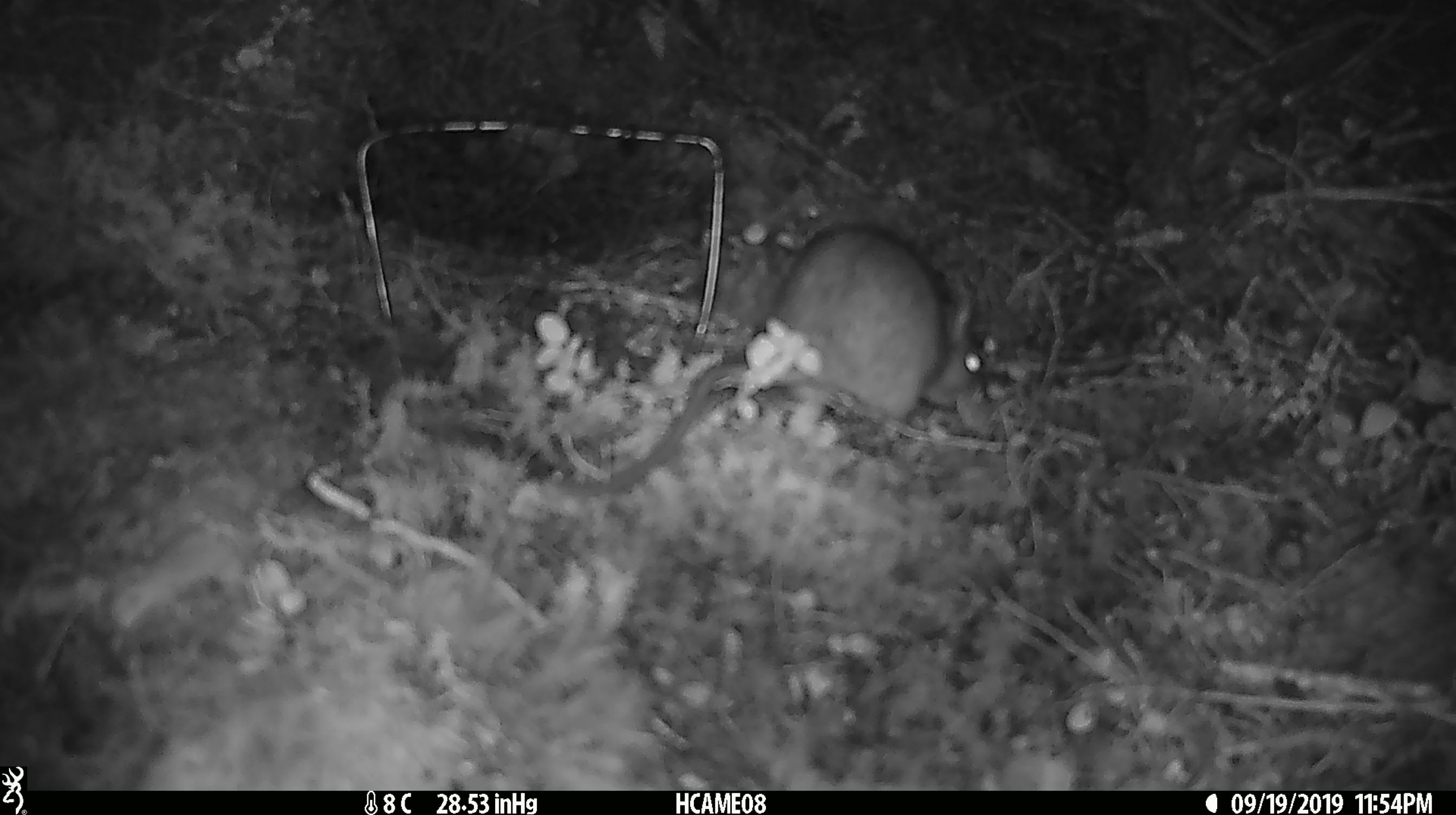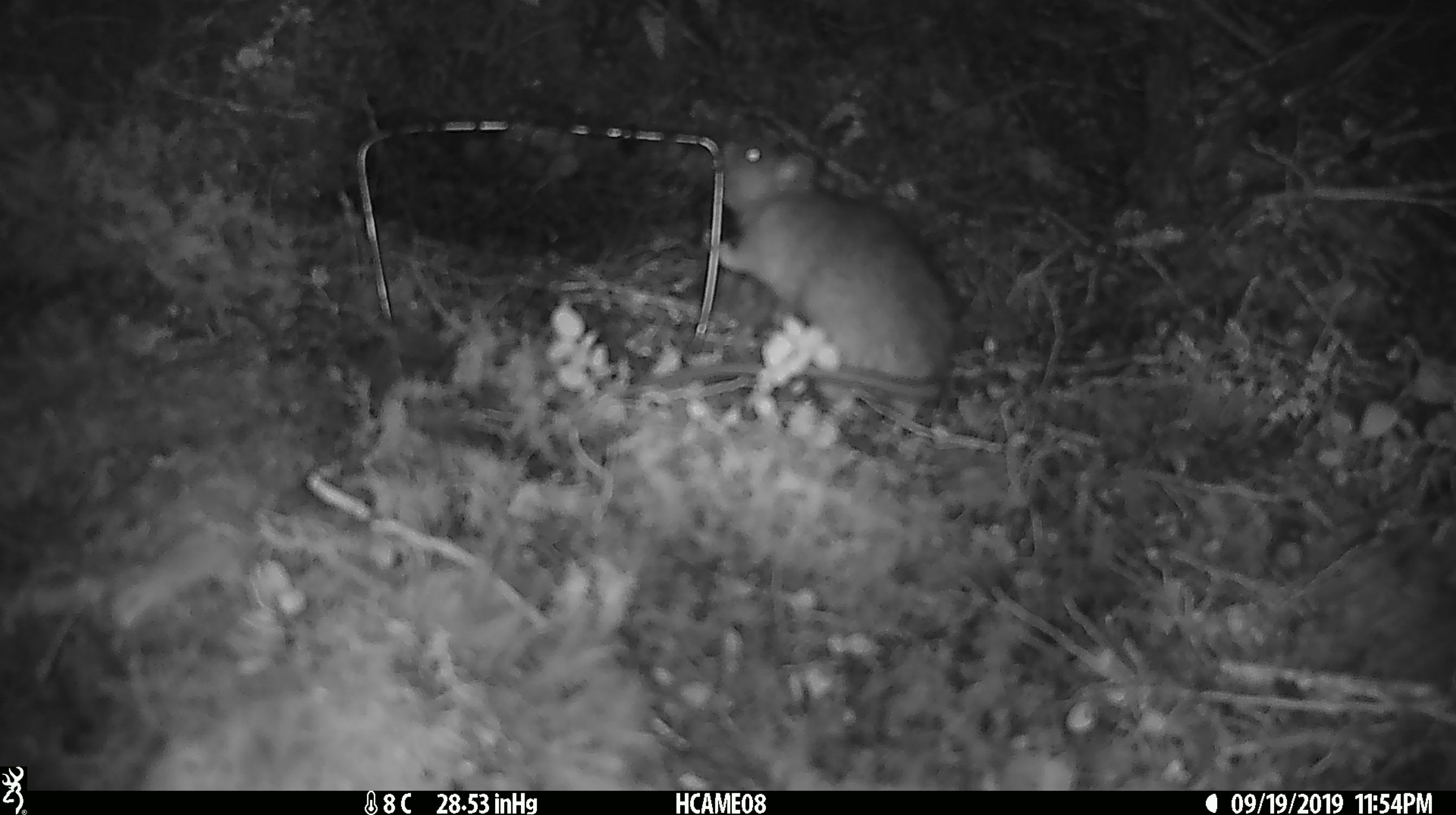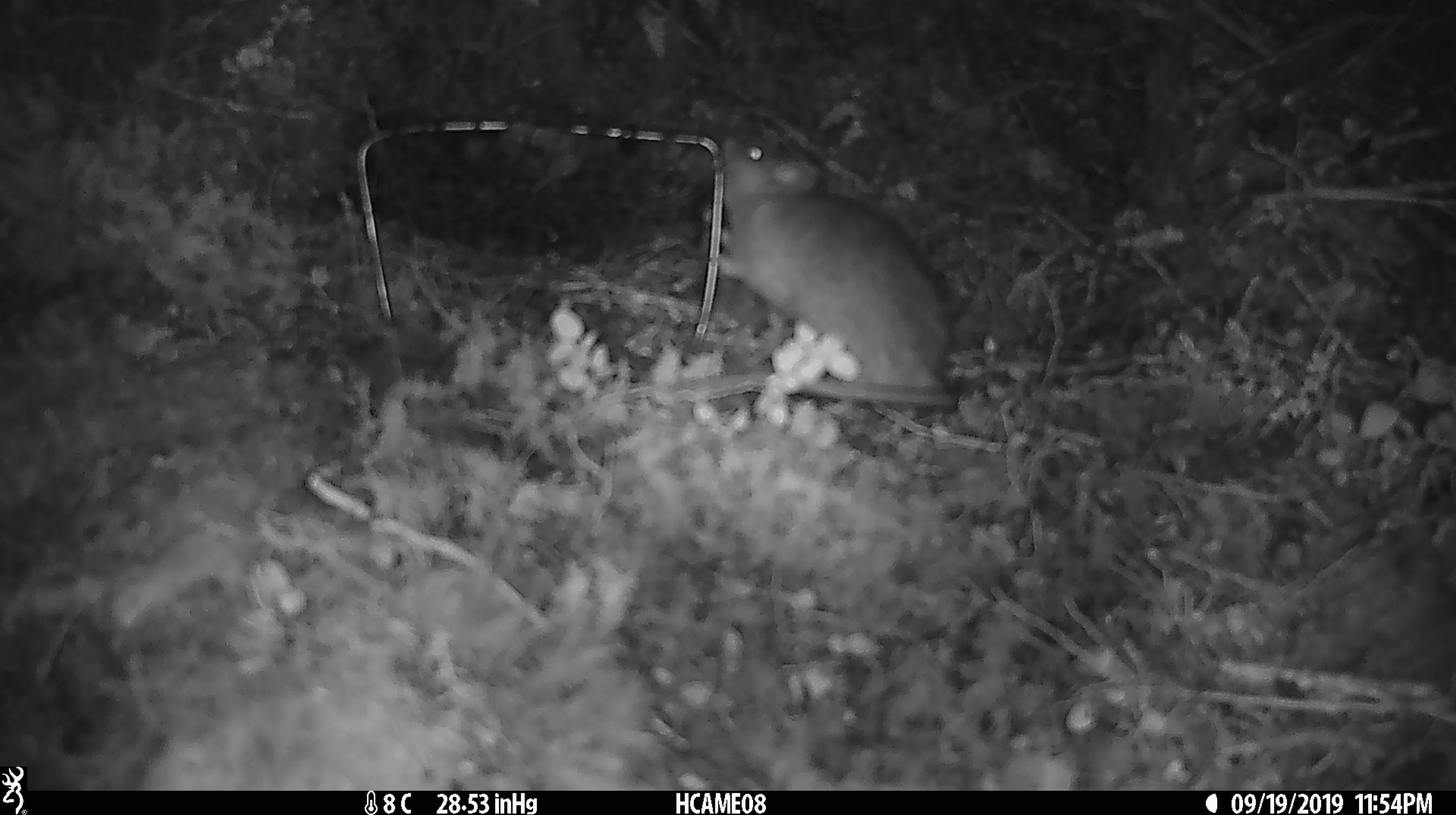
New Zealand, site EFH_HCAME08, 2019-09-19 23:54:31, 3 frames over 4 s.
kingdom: Animalia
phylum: Chordata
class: Mammalia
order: Rodentia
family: Muridae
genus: Rattus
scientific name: Rattus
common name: rat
Rat (Rattus).